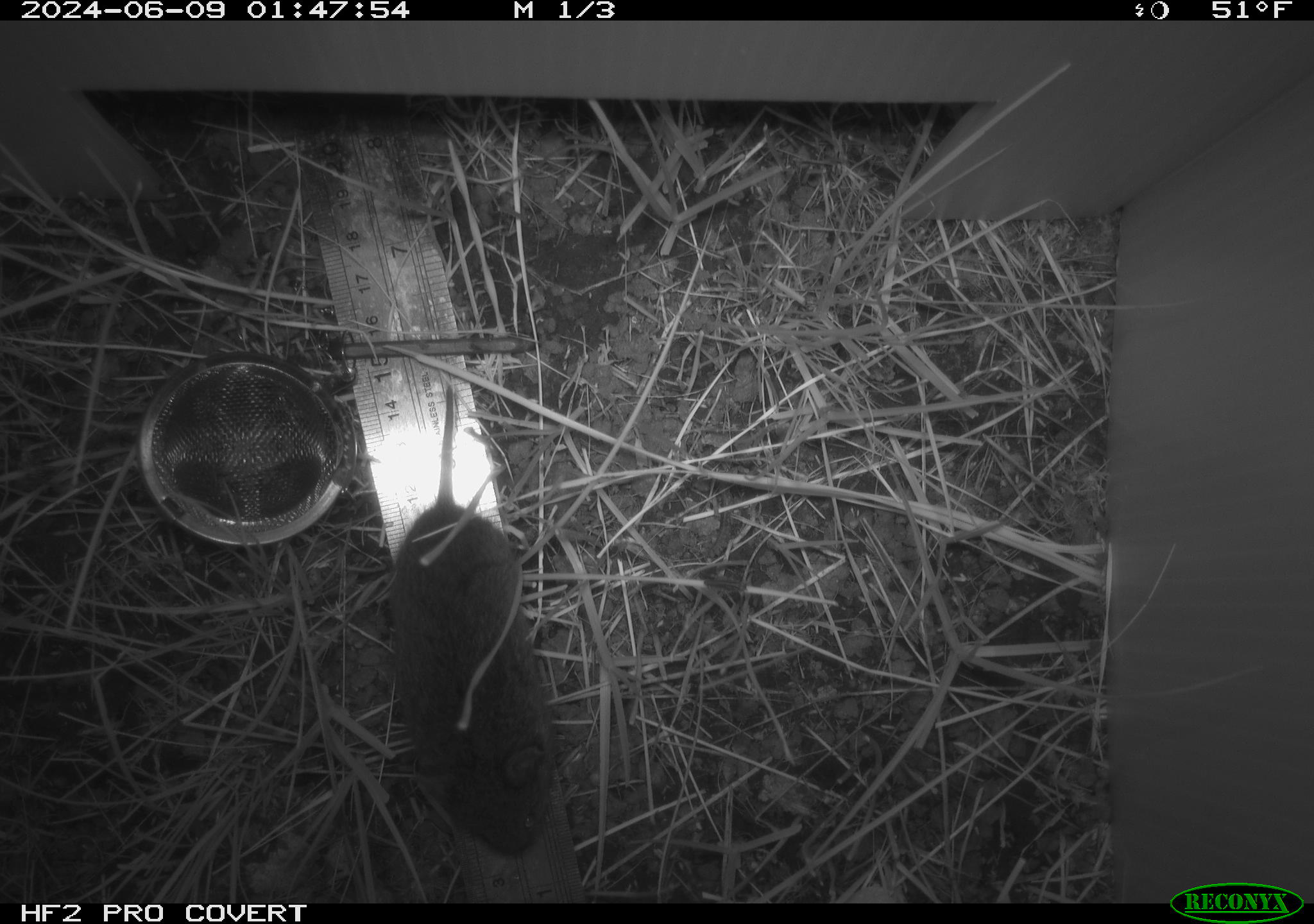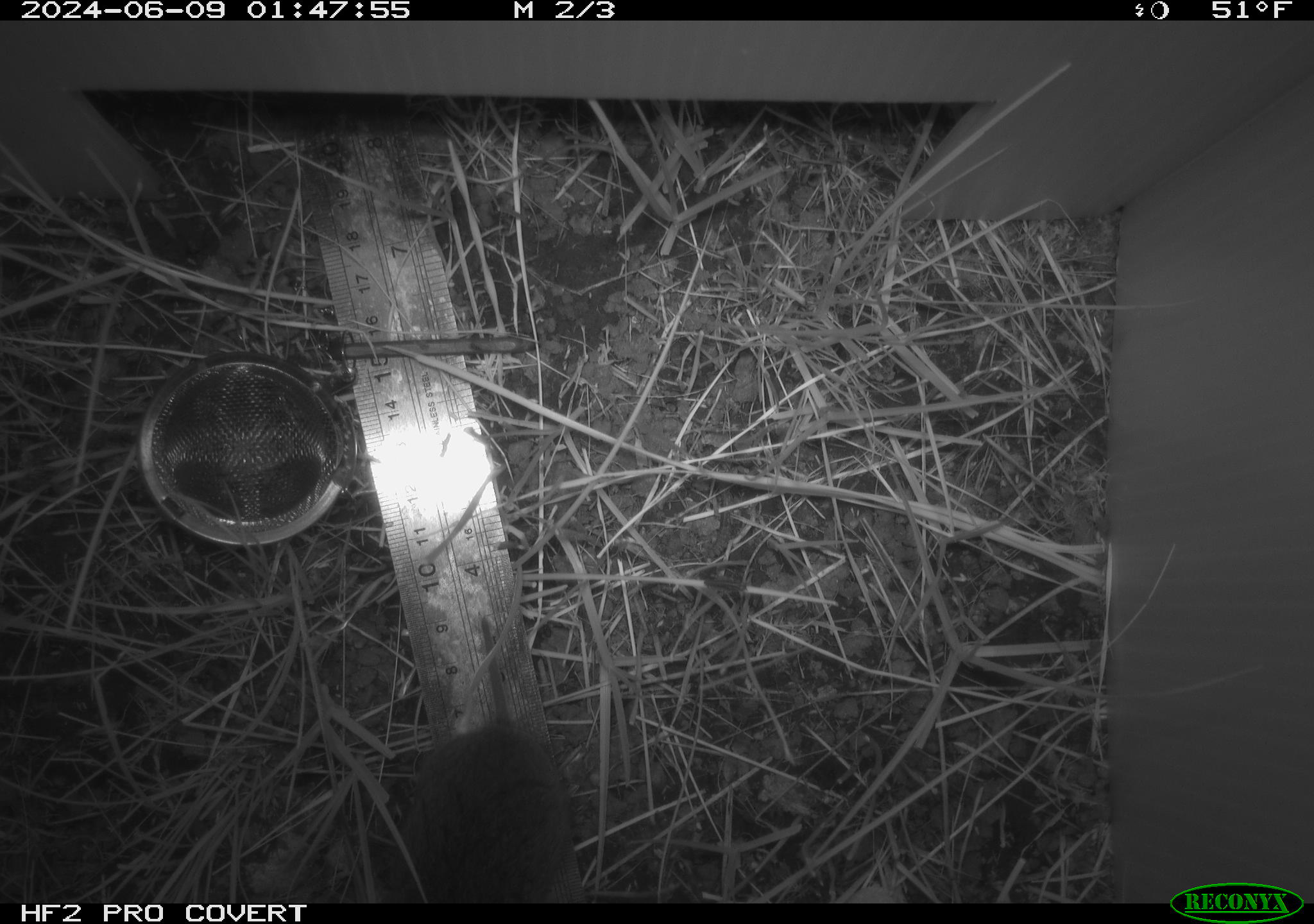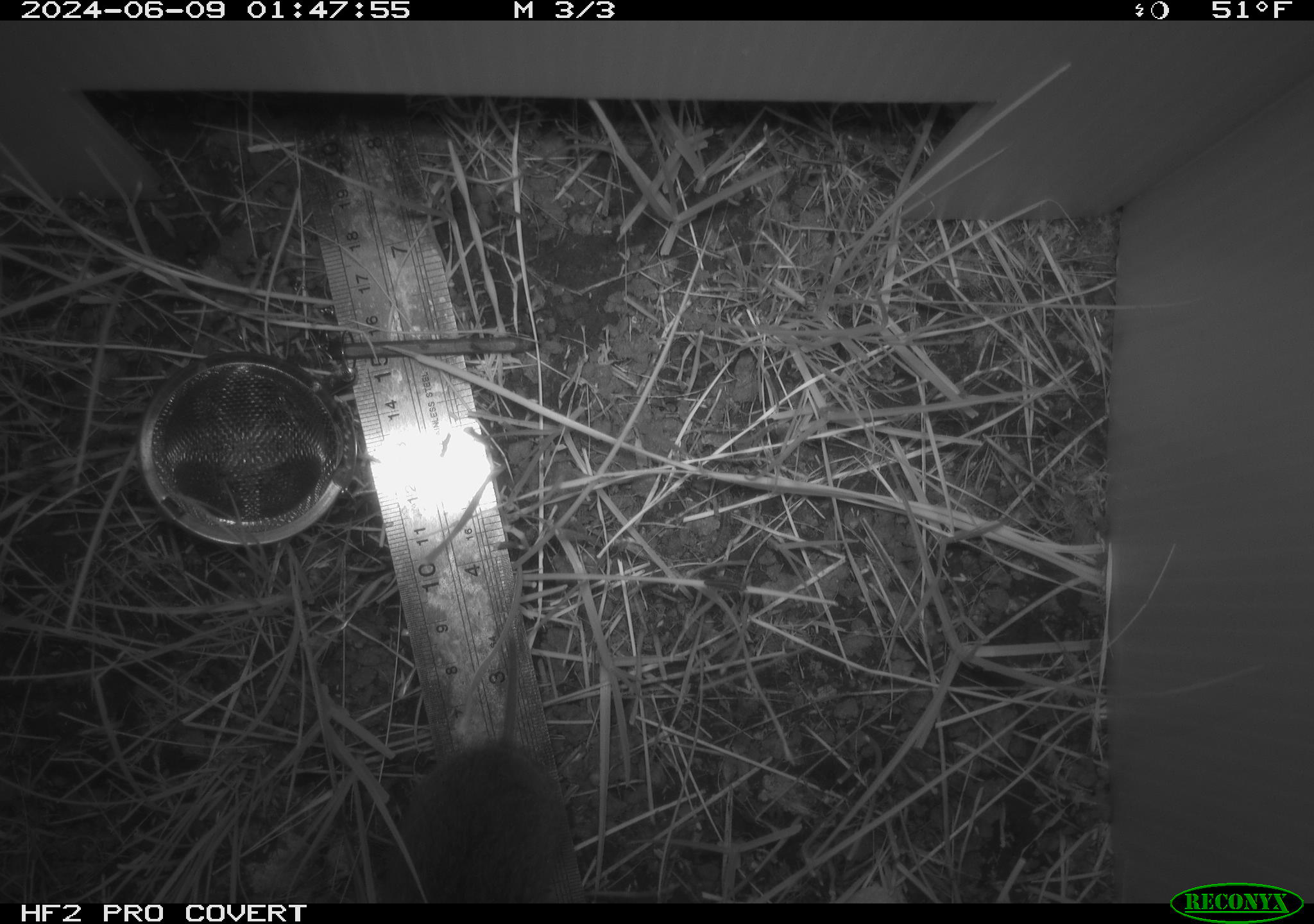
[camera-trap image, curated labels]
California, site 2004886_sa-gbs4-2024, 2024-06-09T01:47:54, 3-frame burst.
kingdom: Animalia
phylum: Chordata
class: Mammalia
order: Rodentia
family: Cricetidae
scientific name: Arvicolinae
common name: voles, lemmings, and muskrats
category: arvicolinae subfamily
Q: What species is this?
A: Arvicolinae subfamily (voles, lemmings, and muskrats) (Arvicolinae).